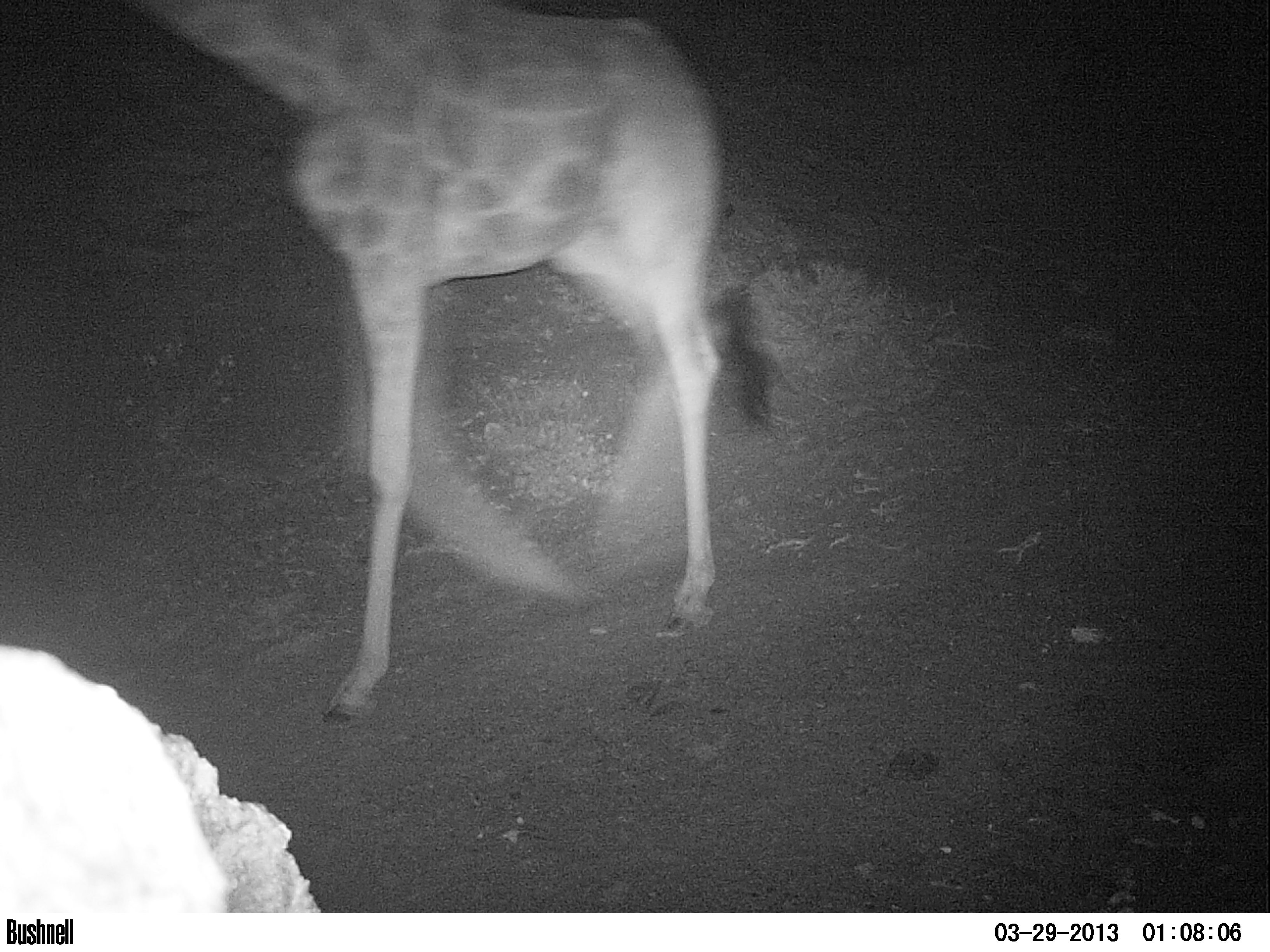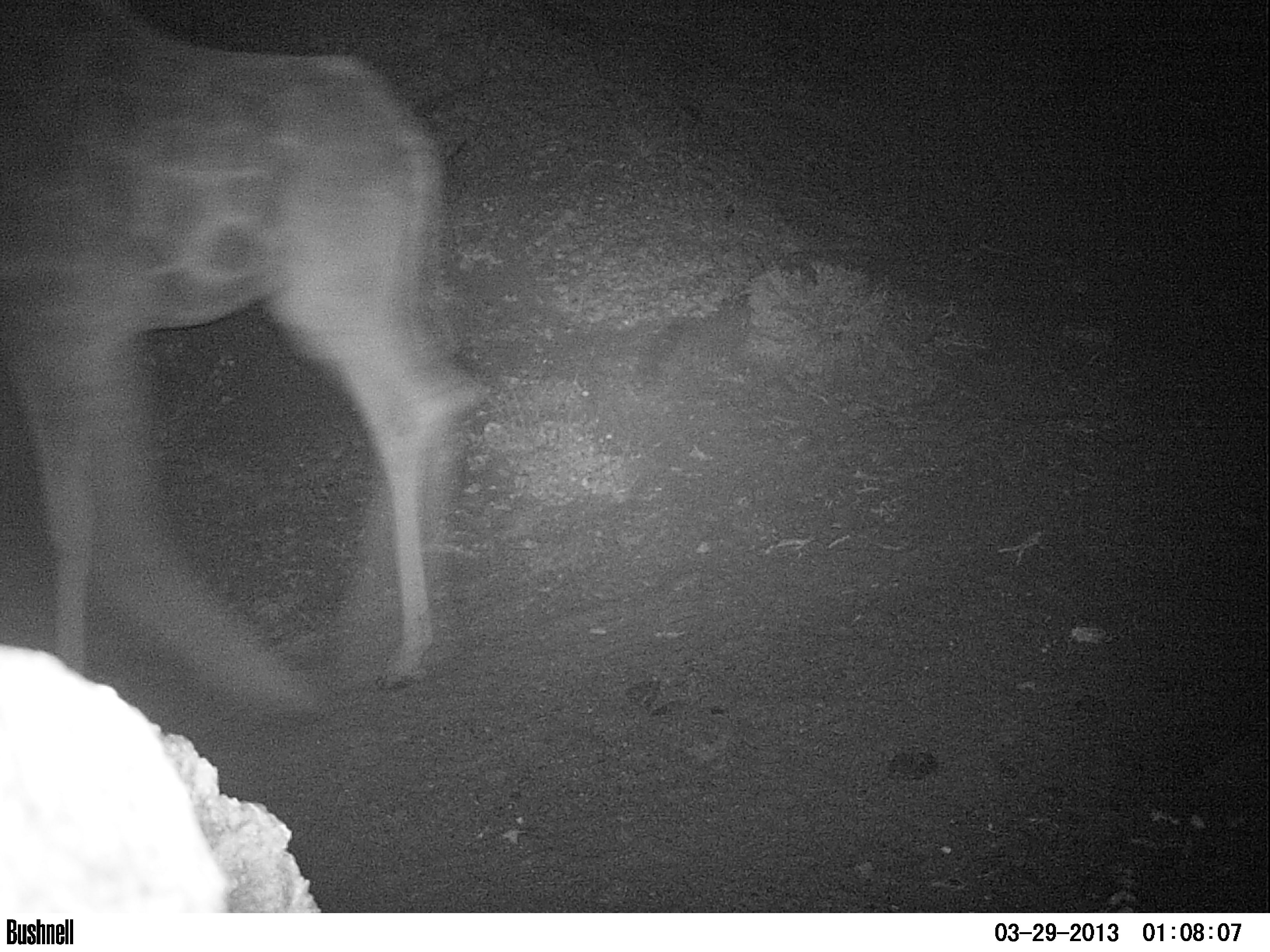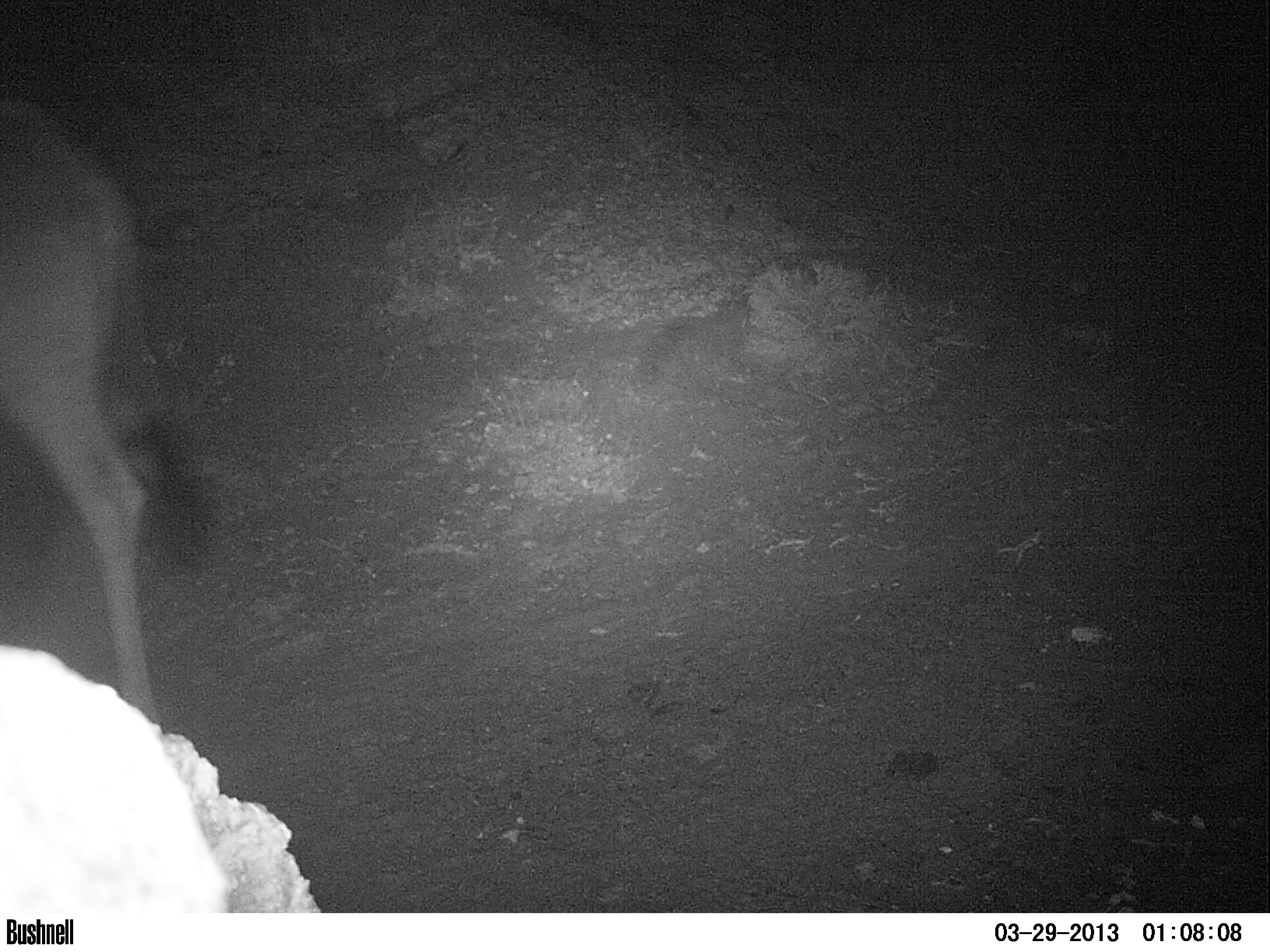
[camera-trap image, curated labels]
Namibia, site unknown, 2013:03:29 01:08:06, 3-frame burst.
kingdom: Animalia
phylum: Chordata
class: Mammalia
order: Artiodactyla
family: Giraffidae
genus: Giraffa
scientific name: Giraffa camelopardalis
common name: giraffe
Giraffa camelopardalis (giraffe).